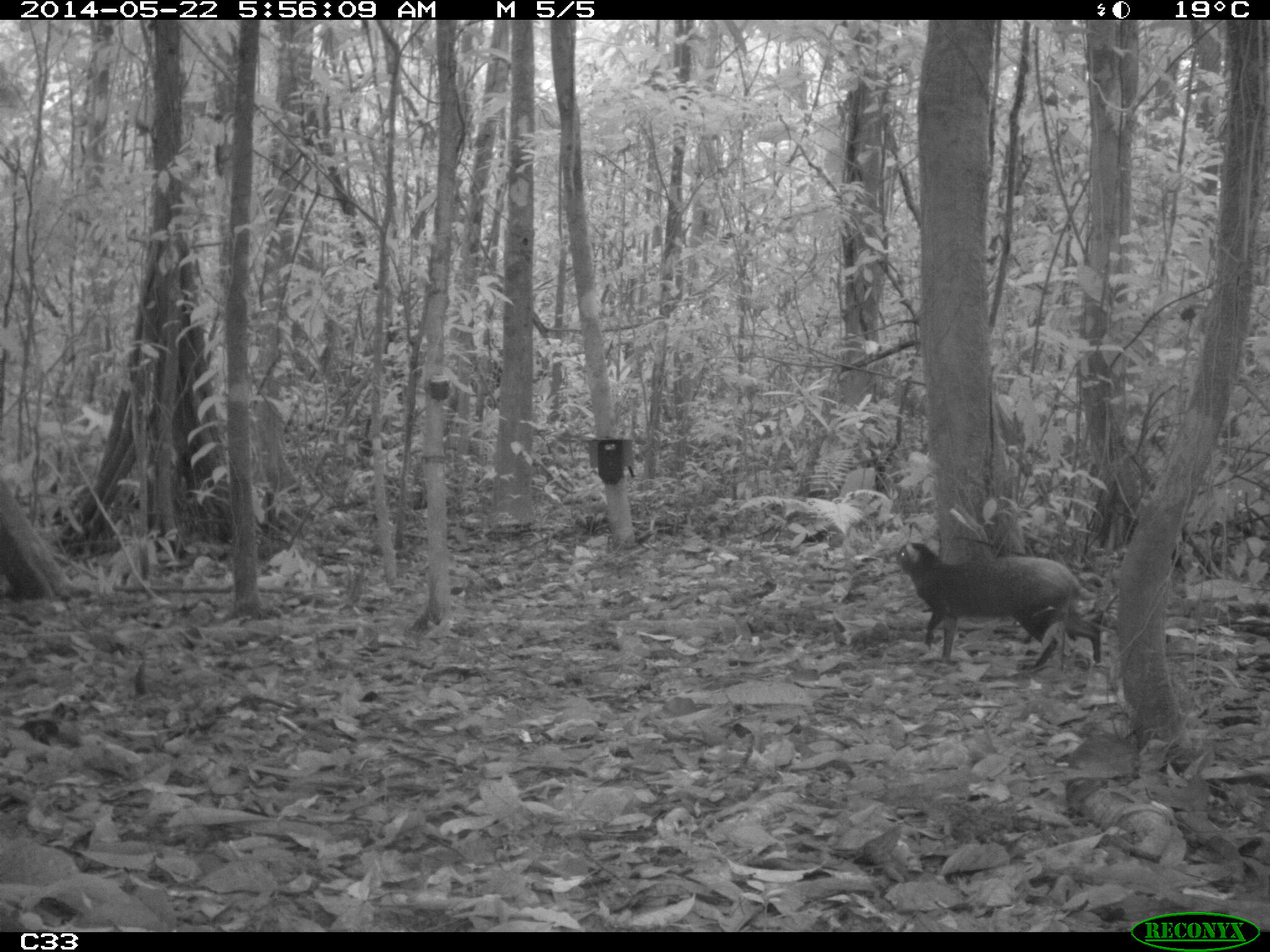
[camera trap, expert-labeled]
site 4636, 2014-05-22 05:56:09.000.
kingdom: Animalia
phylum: Chordata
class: Mammalia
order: Rodentia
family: Dasyproctidae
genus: Dasyprocta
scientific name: Dasyprocta leporina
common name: red-rumped agouti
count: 1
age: adult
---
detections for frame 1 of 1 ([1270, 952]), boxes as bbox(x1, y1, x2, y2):
dasyprocta leporina: bbox(895, 540, 1102, 672)